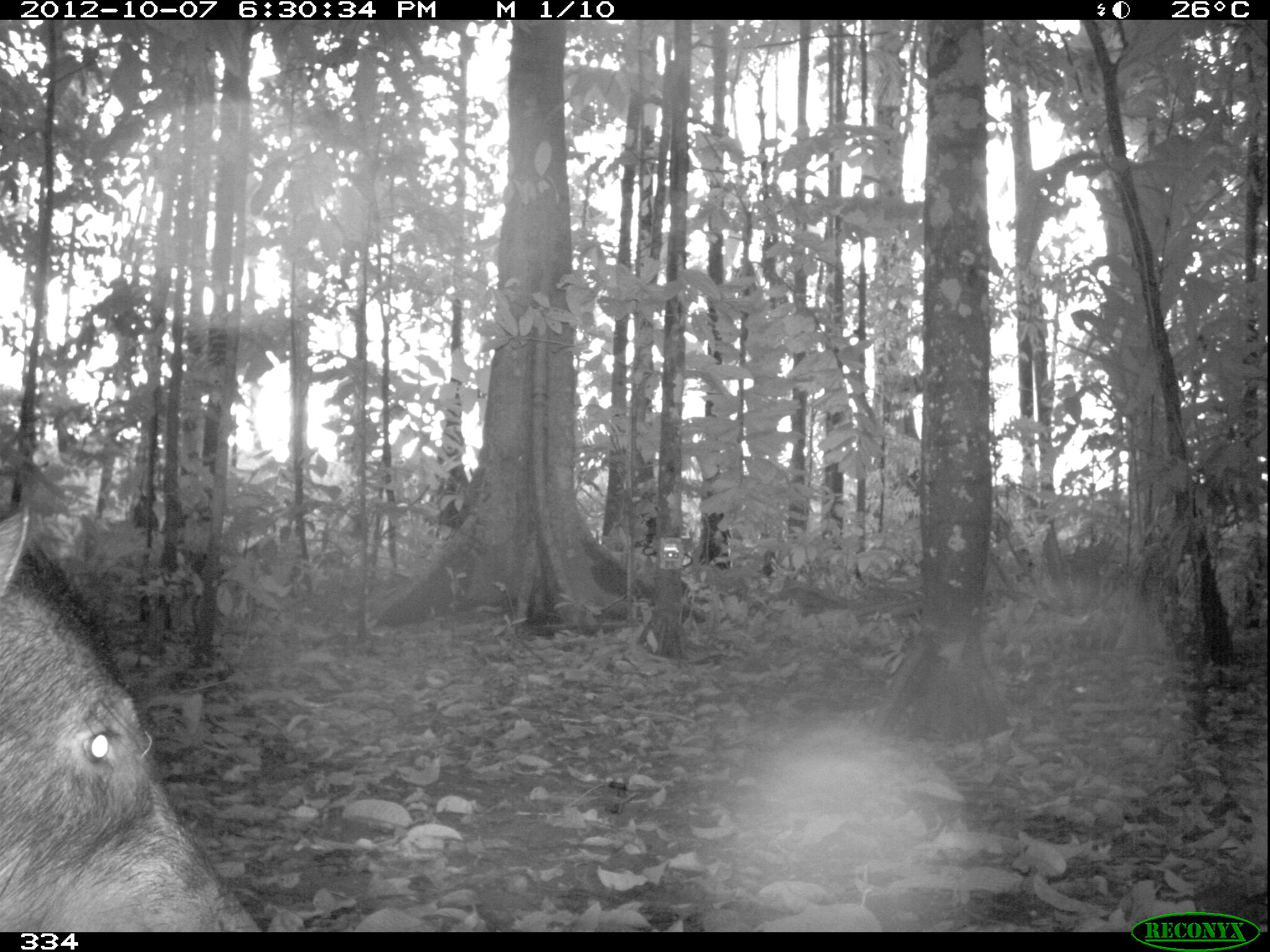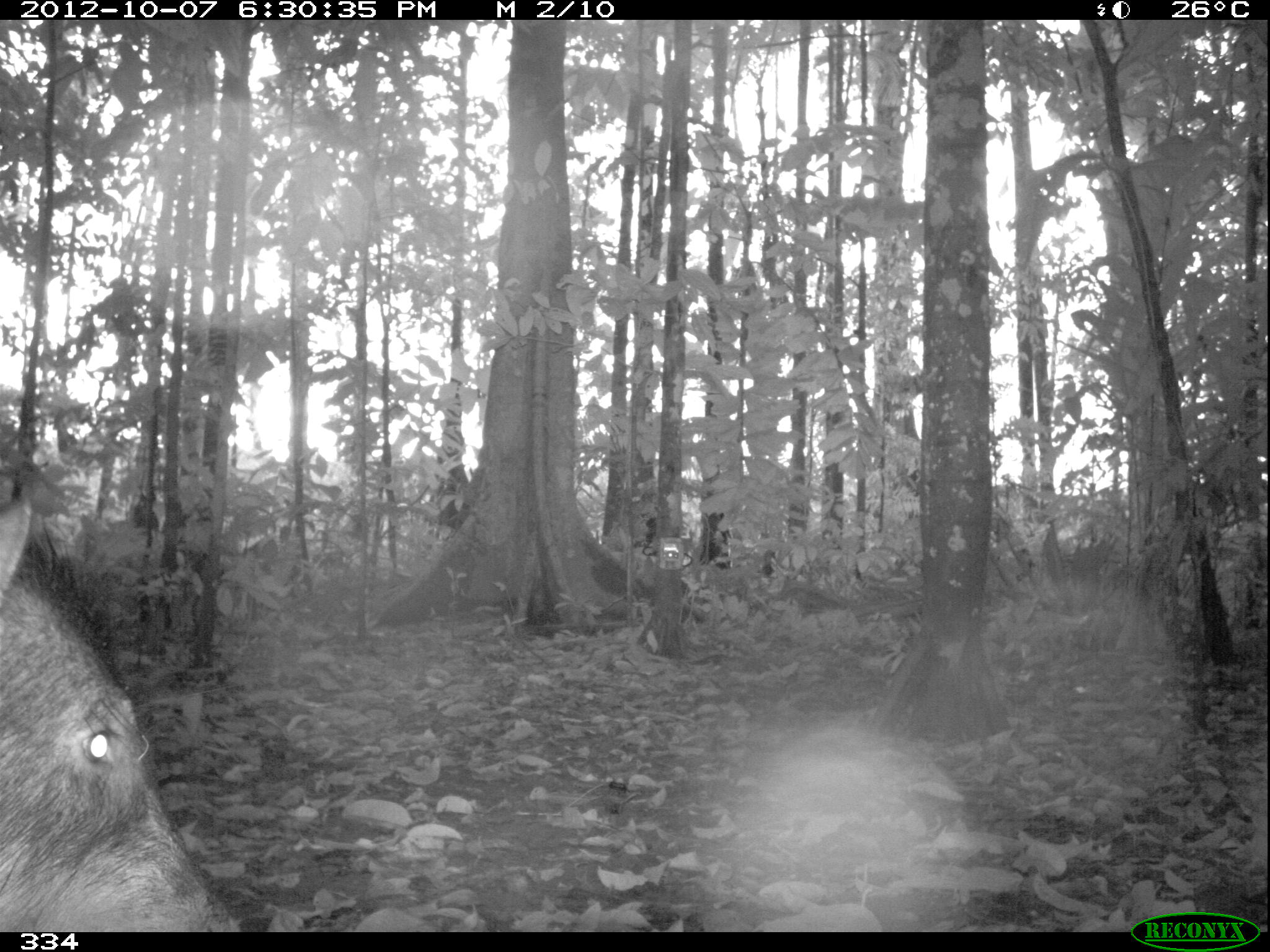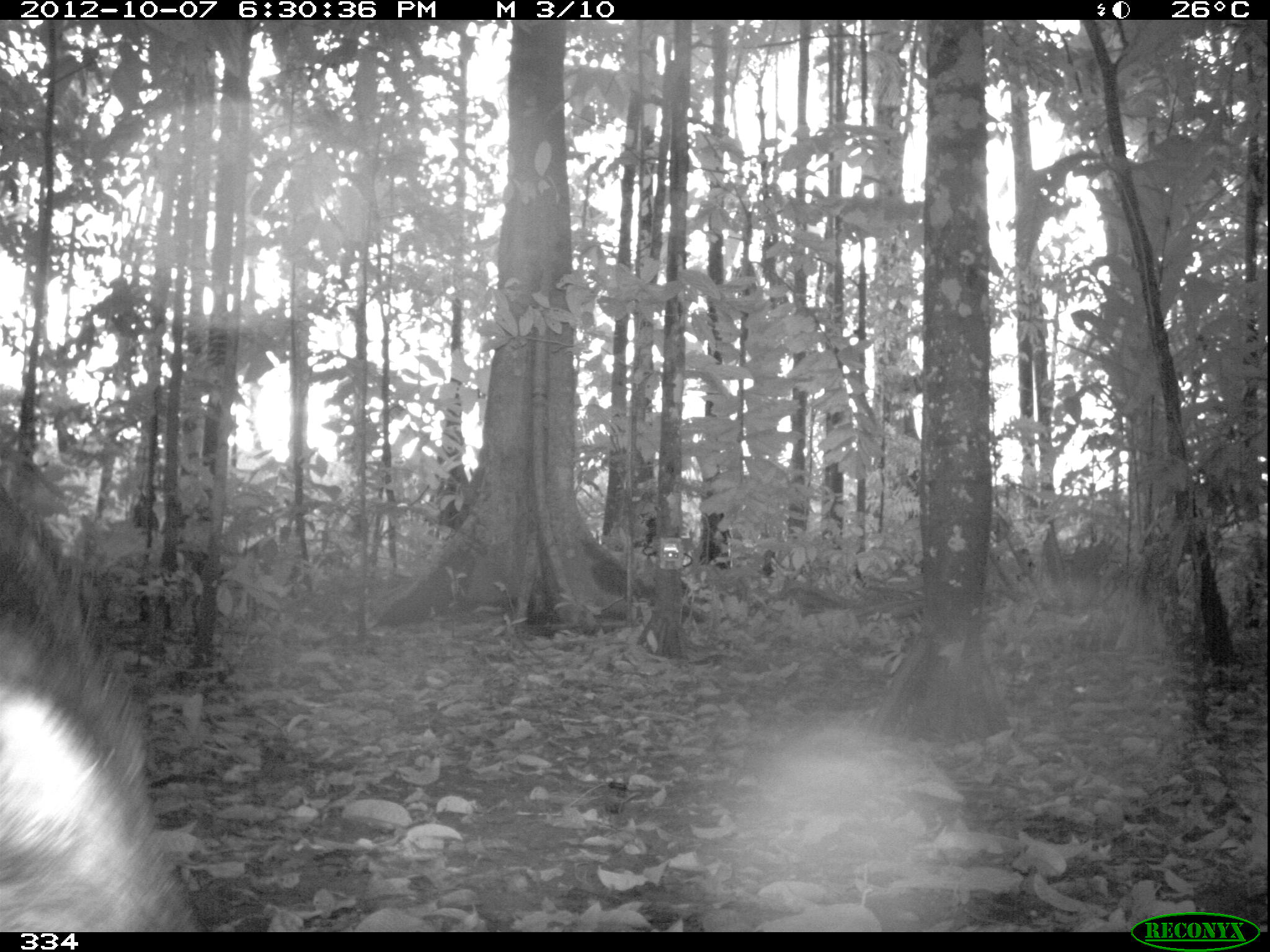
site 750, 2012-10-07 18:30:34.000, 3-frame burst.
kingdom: Animalia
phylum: Chordata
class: Mammalia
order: Artiodactyla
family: Tayassuidae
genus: Tayassu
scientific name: Tayassu pecari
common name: white-lipped peccary